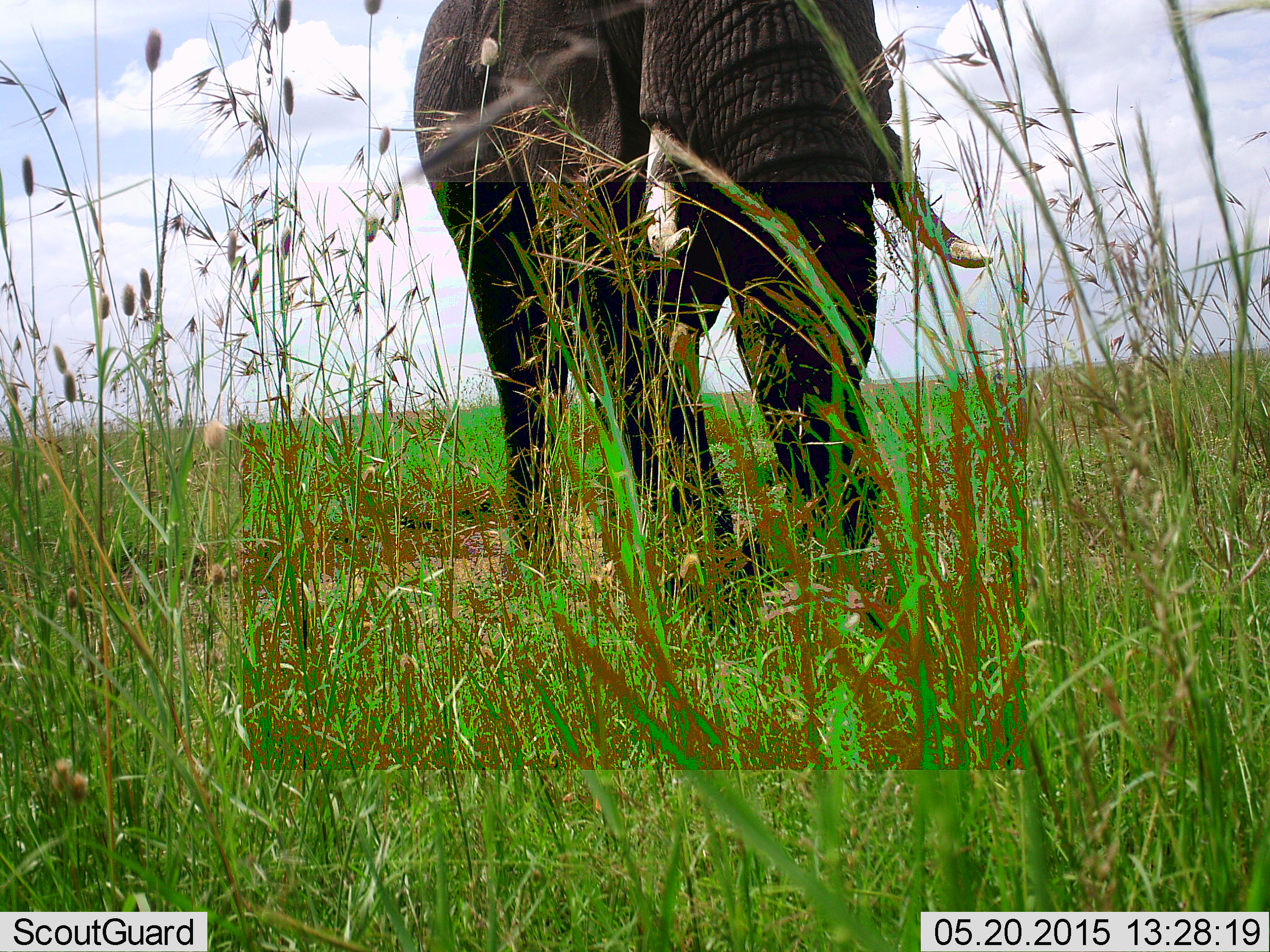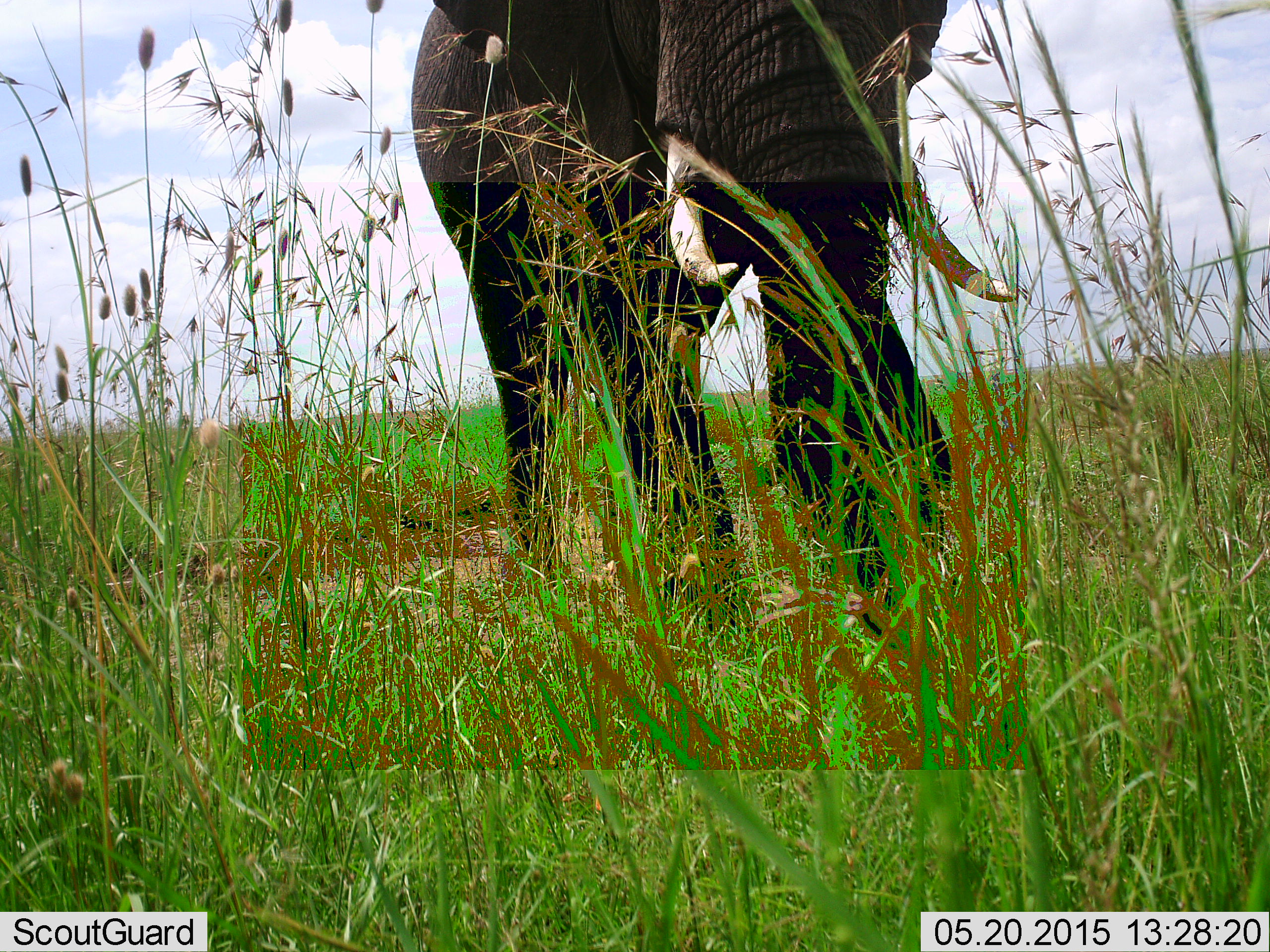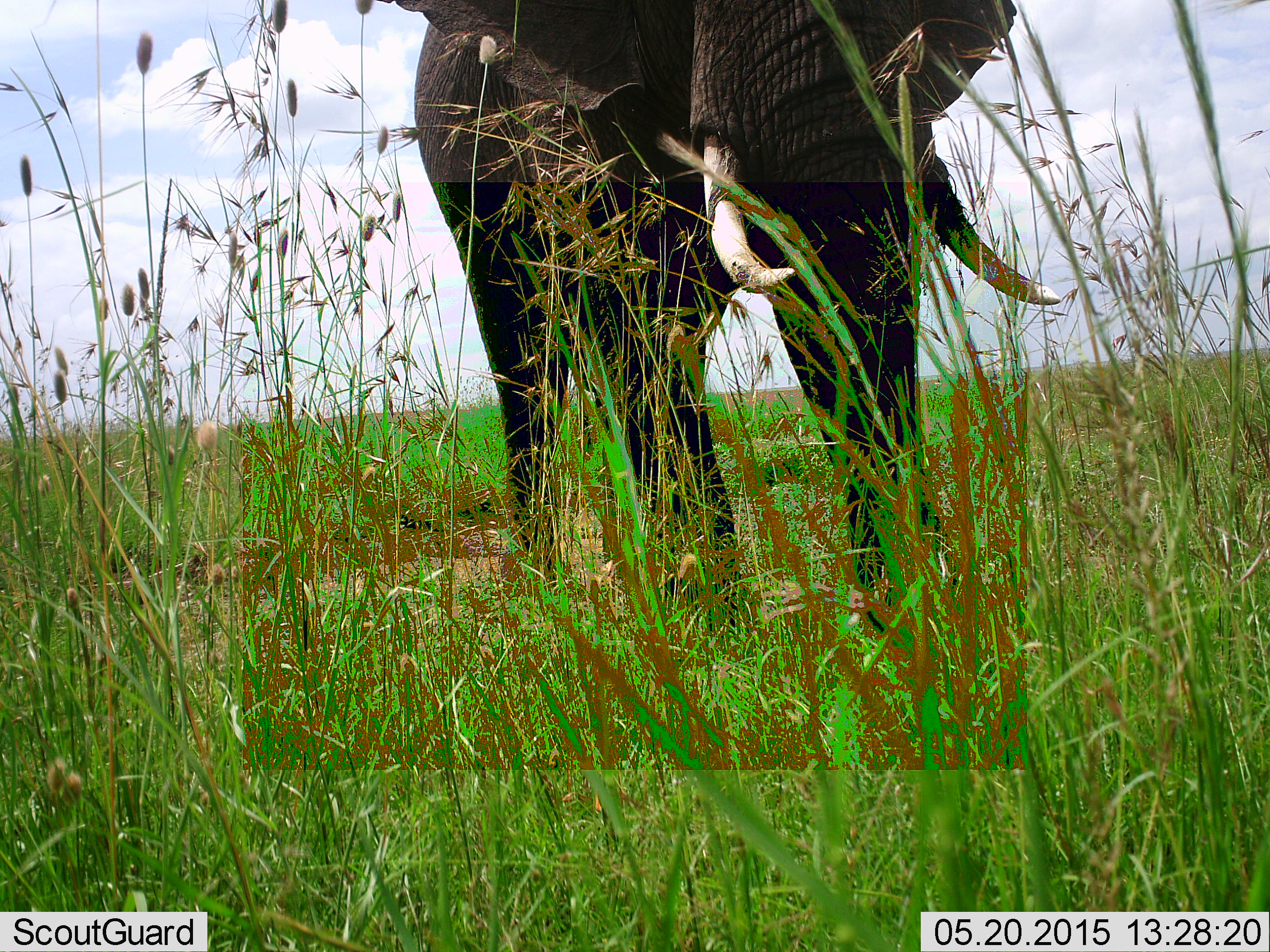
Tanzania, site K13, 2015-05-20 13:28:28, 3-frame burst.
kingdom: Animalia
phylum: Chordata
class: Mammalia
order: Proboscidea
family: Elephantidae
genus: Loxodonta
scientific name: Loxodonta africana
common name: african bush elephant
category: elephant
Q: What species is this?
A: Elephant (african bush elephant) (Loxodonta africana).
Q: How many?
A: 1.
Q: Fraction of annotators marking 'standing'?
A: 60%.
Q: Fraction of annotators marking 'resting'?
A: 0%.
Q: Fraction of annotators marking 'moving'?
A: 10%.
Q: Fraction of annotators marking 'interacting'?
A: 0%.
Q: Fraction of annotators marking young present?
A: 0%.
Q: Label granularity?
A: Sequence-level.